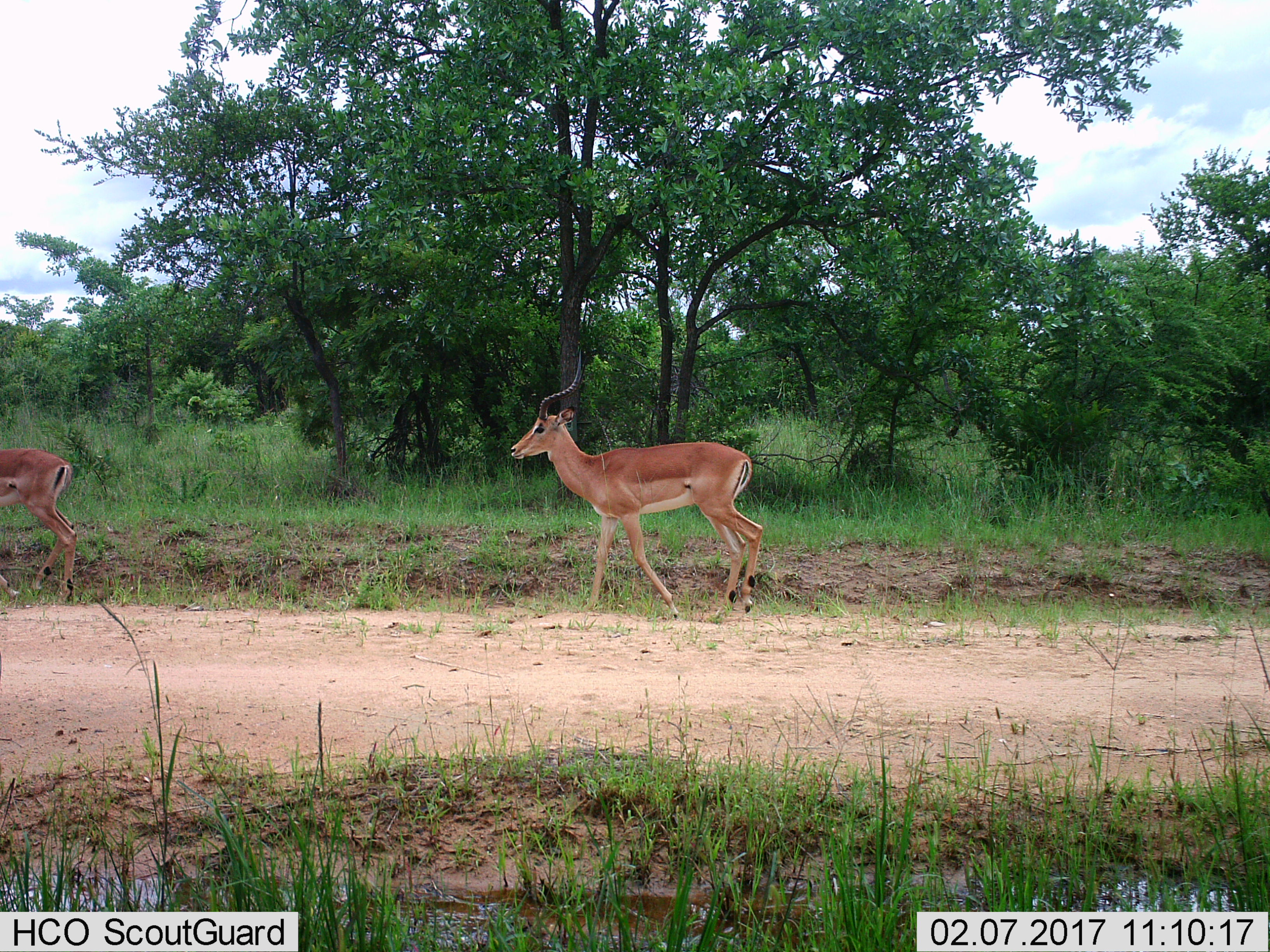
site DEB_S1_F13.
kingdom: Animalia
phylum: Chordata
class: Mammalia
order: Artiodactyla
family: Bovidae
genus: Aepyceros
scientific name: Aepyceros melampus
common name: impala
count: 2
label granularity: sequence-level